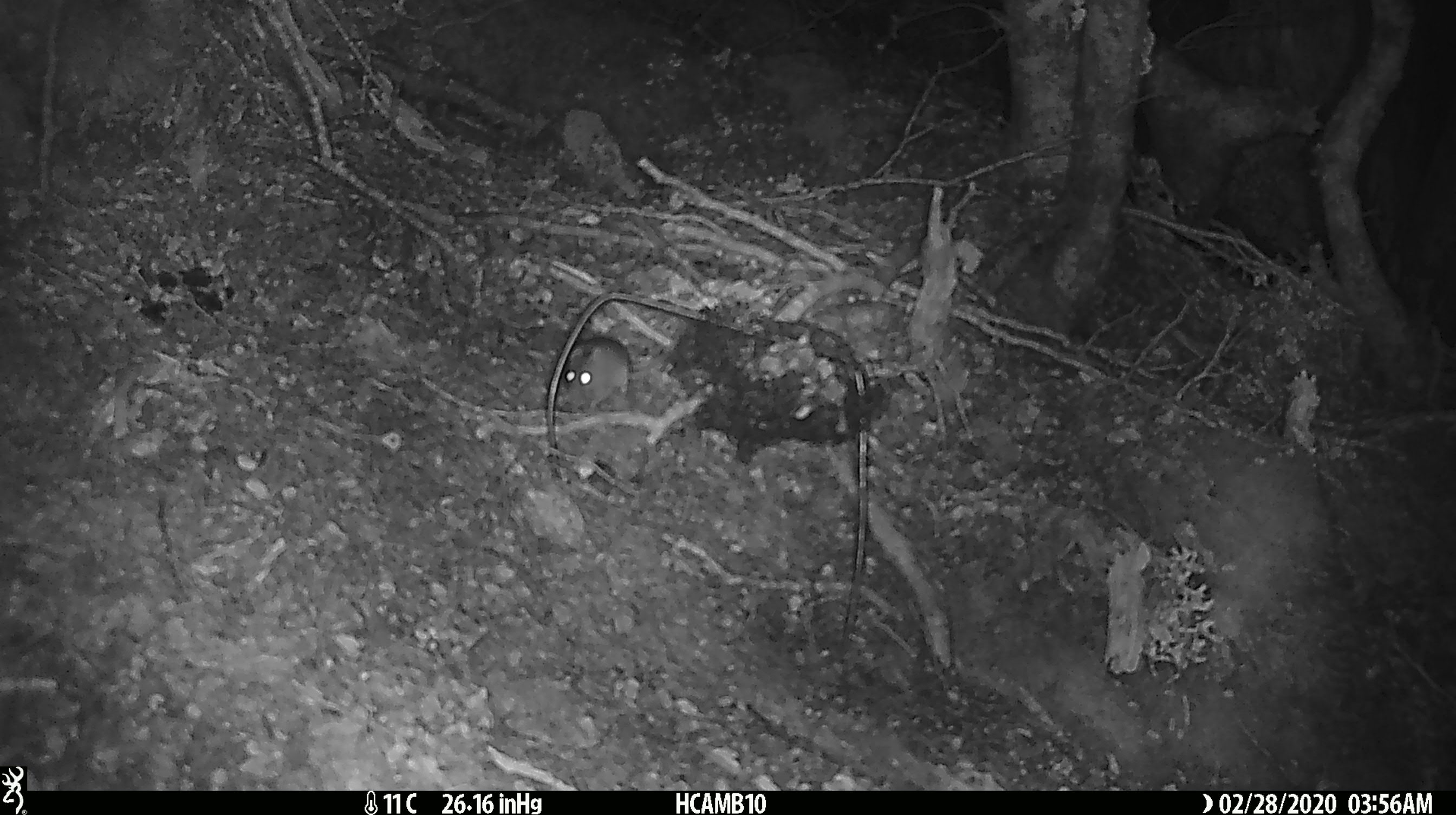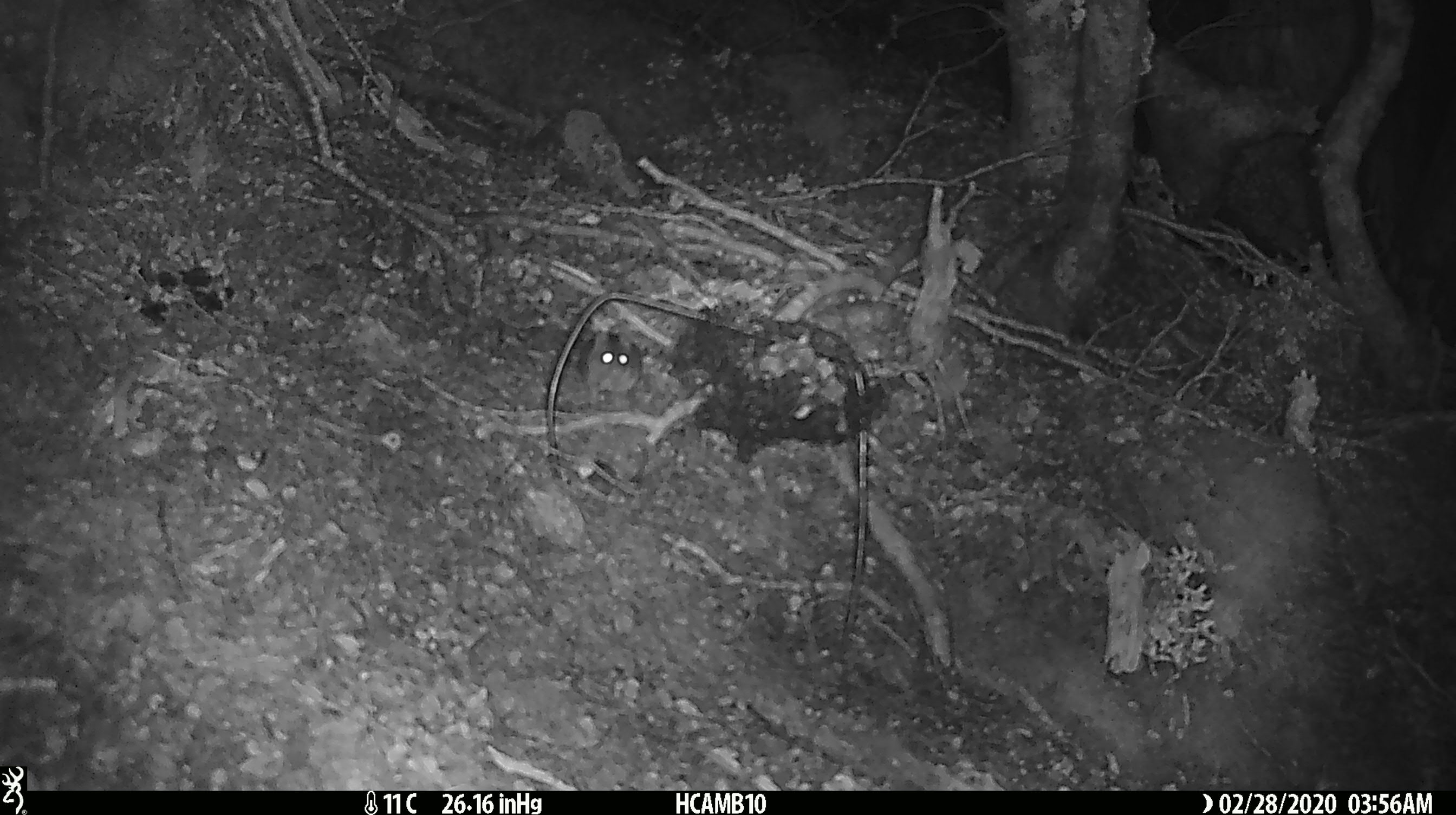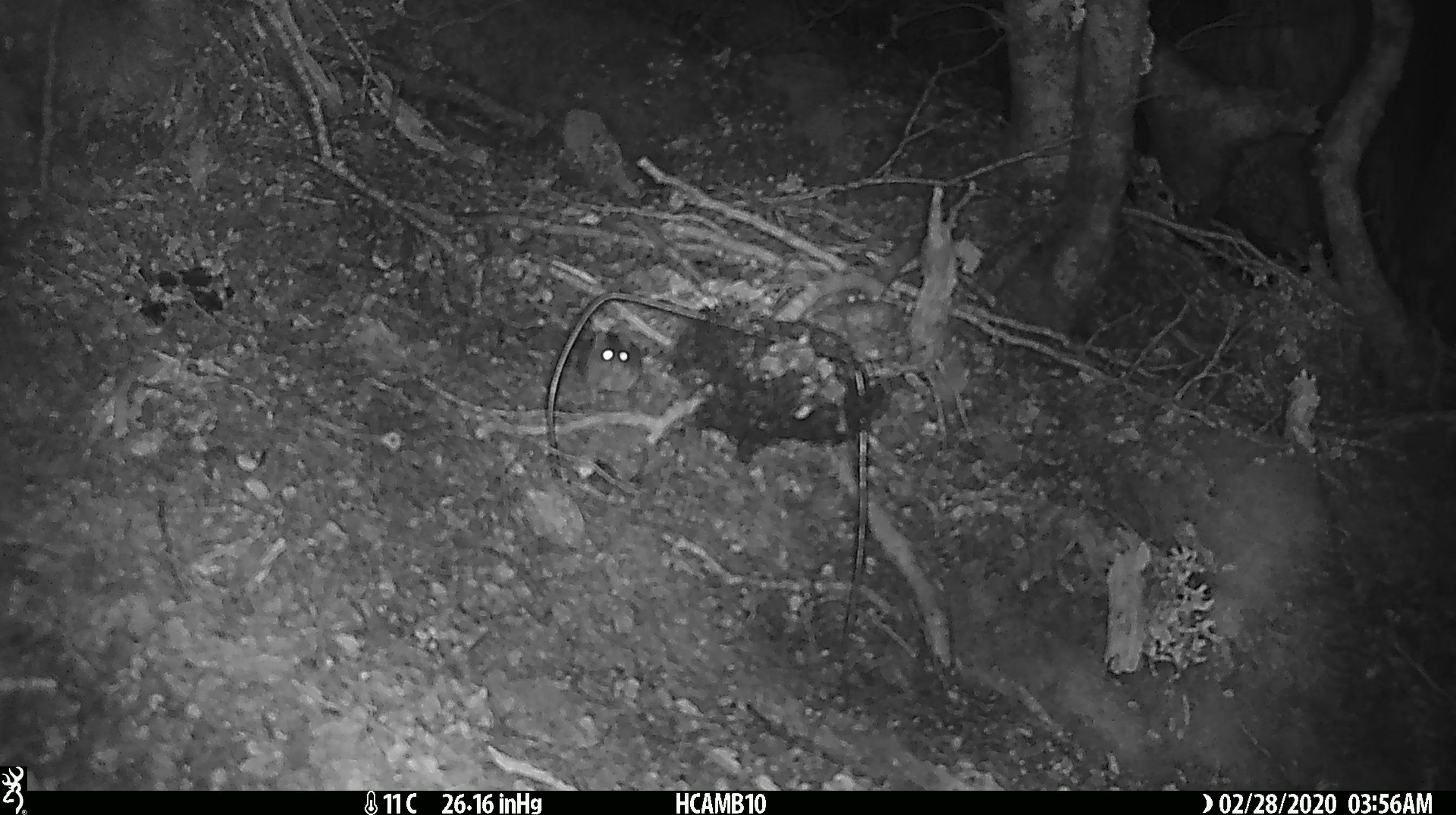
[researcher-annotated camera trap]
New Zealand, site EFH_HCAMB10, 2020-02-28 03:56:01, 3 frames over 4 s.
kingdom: Animalia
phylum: Chordata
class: Mammalia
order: Rodentia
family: Muridae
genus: Mus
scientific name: Mus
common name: mouse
Mouse (Mus).